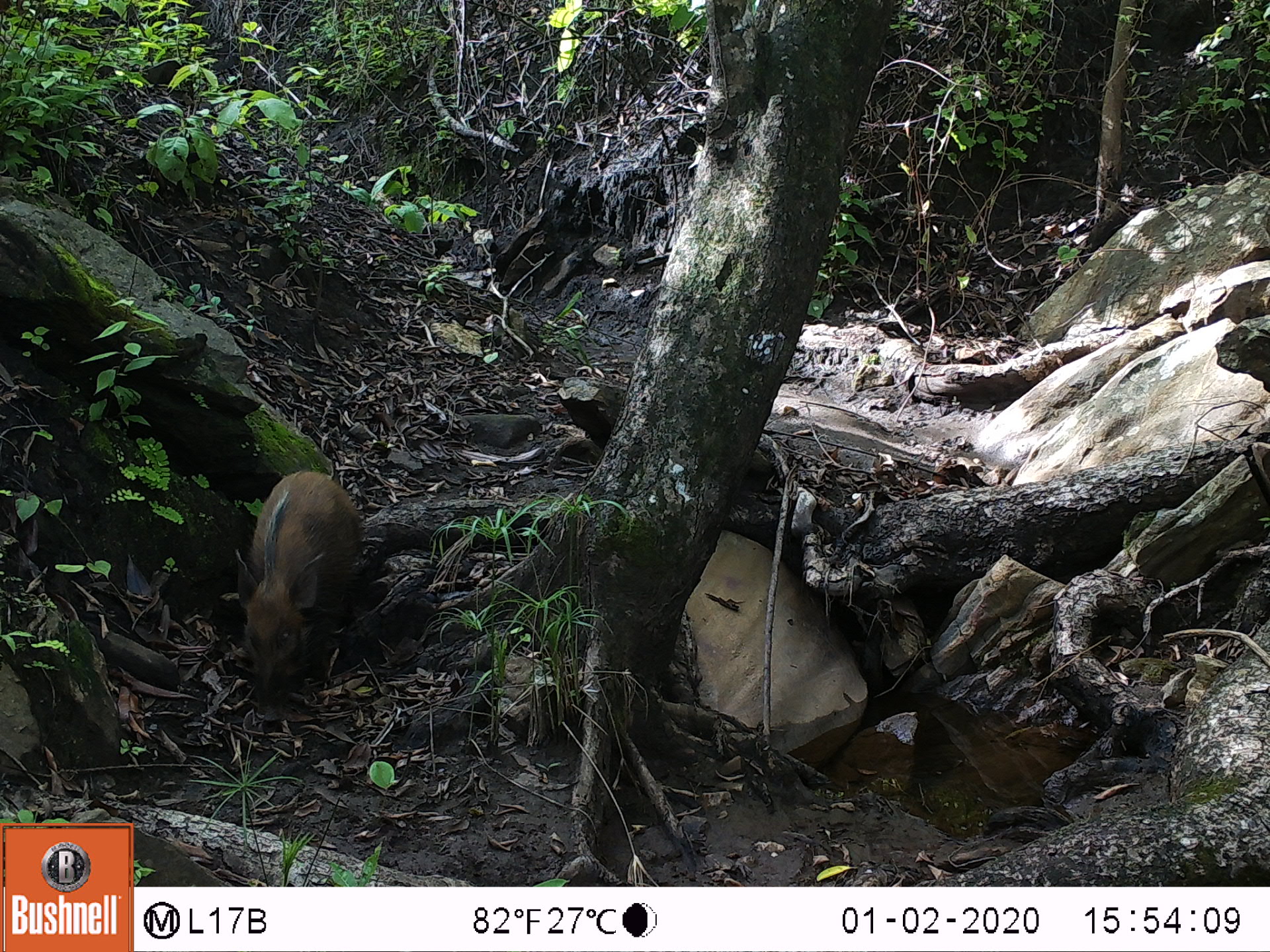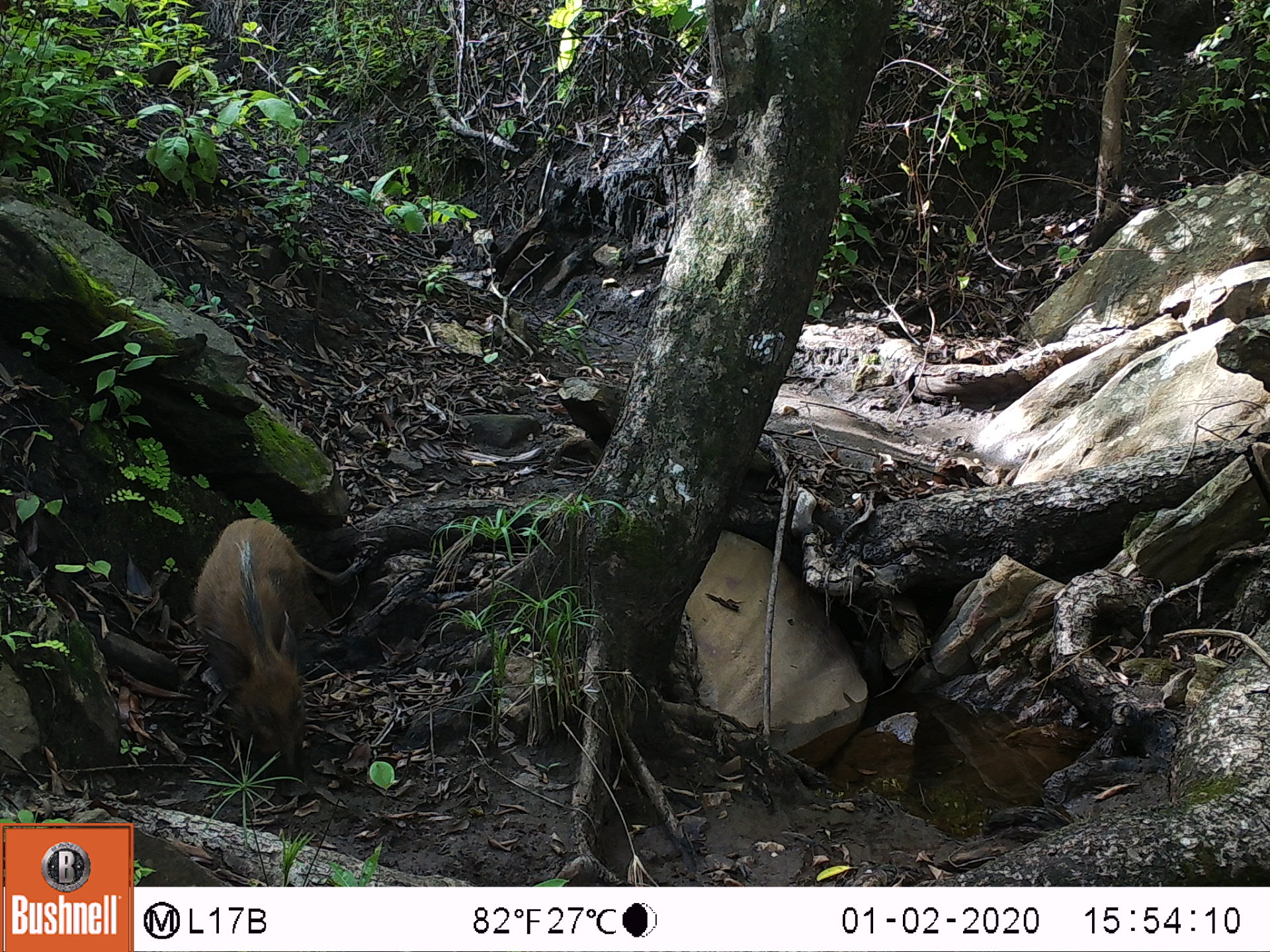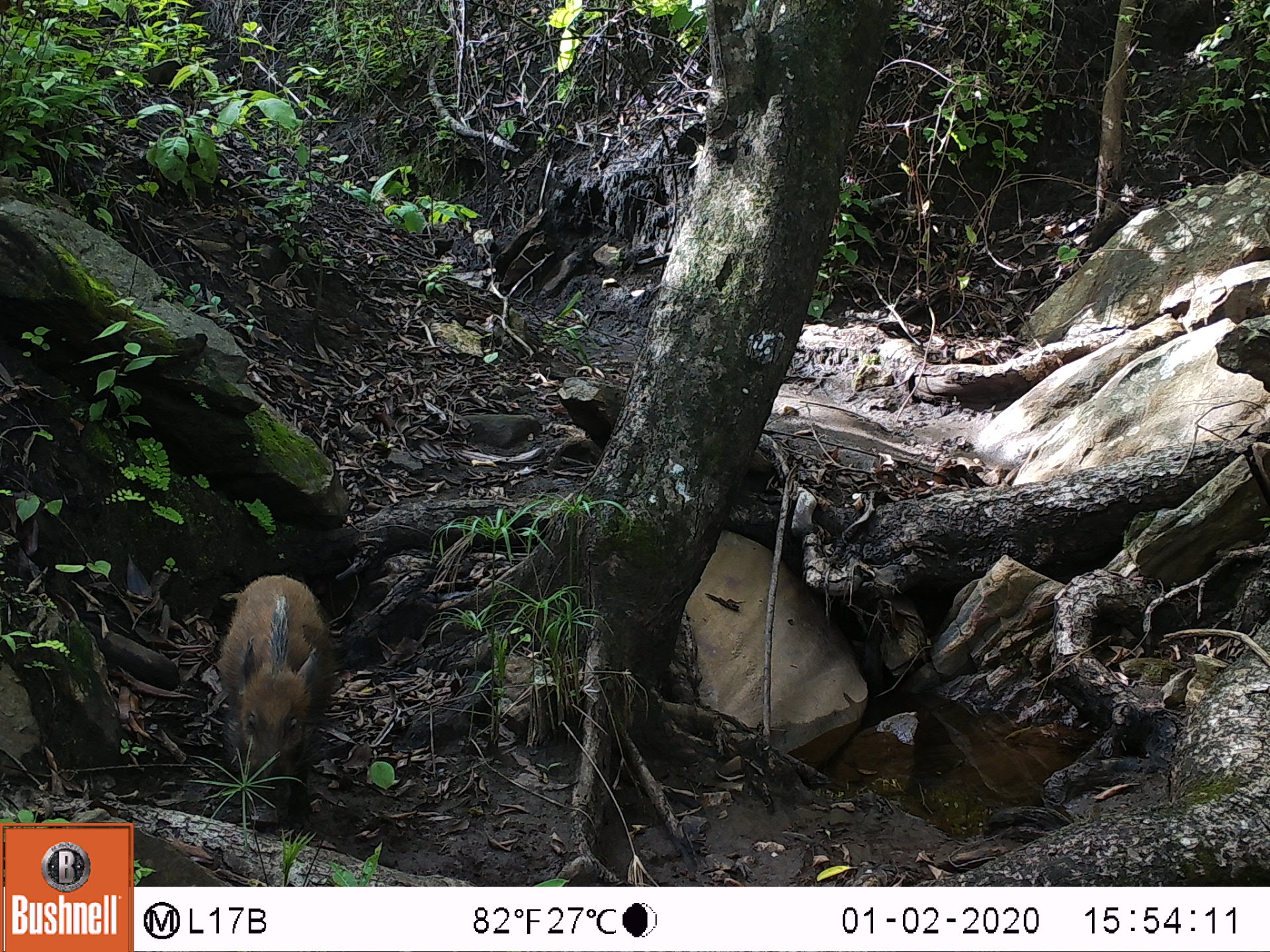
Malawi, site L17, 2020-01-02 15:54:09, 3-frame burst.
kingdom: Animalia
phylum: Chordata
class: Mammalia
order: Artiodactyla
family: Suidae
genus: Potamochoerus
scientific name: Potamochoerus larvatus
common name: bushpig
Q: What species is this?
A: Bushpig (Potamochoerus larvatus).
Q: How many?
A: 1.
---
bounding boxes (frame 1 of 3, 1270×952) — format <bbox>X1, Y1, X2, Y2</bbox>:
bushpig: <bbox>230, 463, 372, 697</bbox>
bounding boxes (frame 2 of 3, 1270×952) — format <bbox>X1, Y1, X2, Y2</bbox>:
bushpig: <bbox>187, 509, 360, 780</bbox>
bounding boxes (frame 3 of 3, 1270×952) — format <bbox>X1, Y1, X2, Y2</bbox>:
bushpig: <bbox>215, 566, 335, 795</bbox>